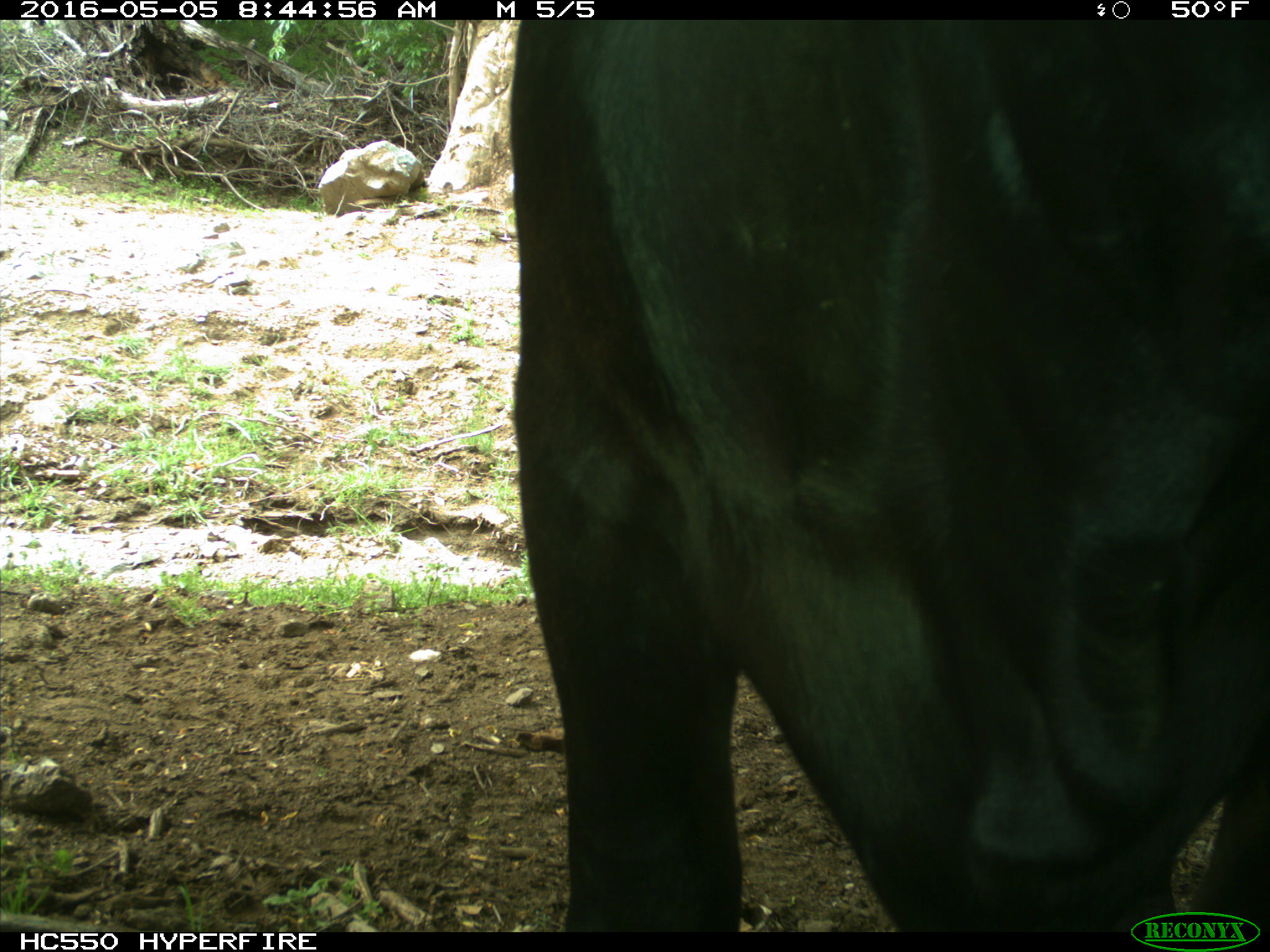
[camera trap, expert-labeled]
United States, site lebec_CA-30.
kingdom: Animalia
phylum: Chordata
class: Mammalia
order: Artiodactyla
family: Bovidae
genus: Bos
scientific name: Bos taurus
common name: domestic cow